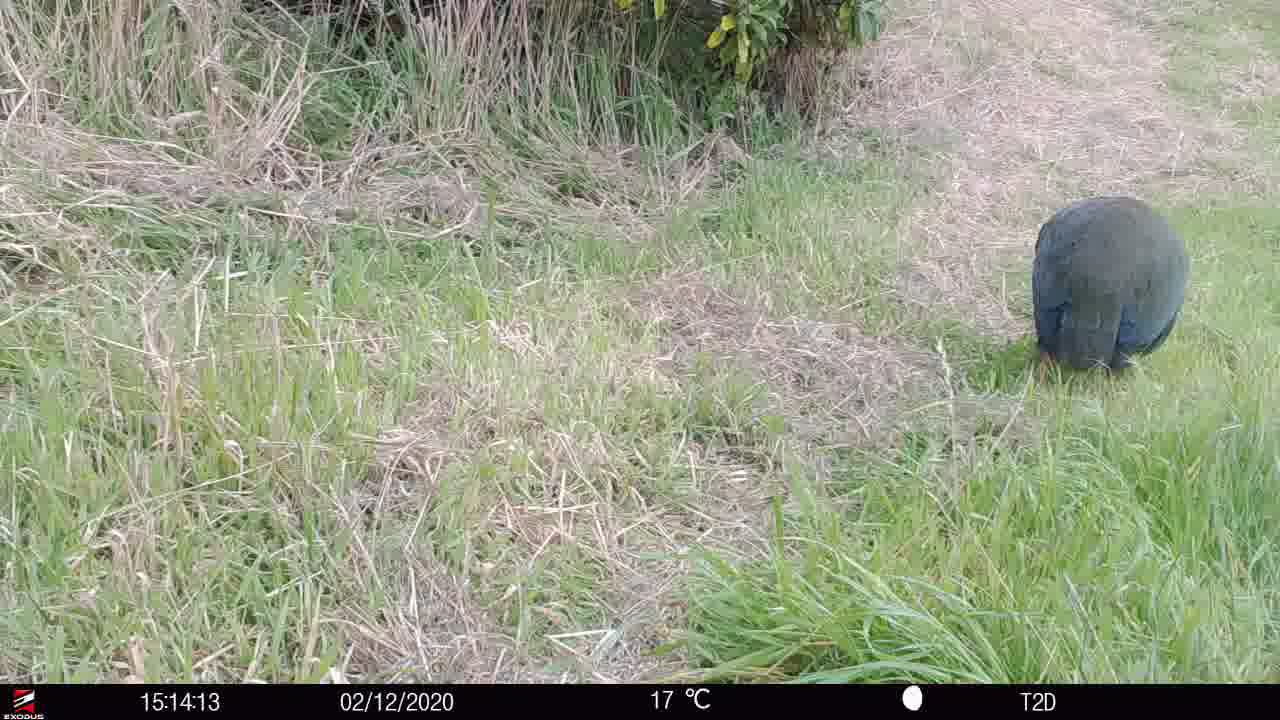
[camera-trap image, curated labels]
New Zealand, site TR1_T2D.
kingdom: Animalia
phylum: Chordata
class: Aves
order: Gruiformes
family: Rallidae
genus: Porphyrio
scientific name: Porphyrio mantelli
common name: takahe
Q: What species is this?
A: Takahe (Porphyrio mantelli).